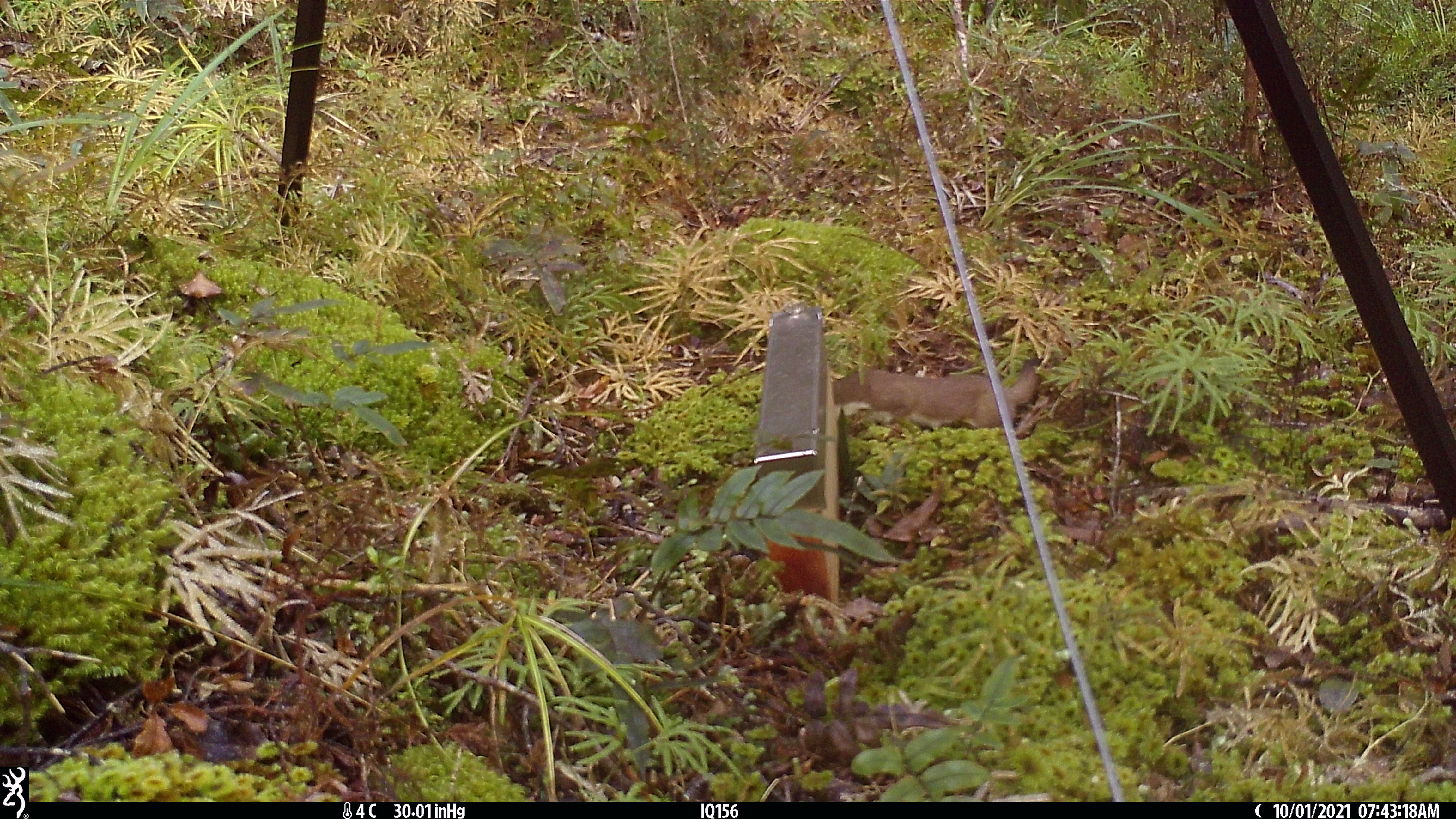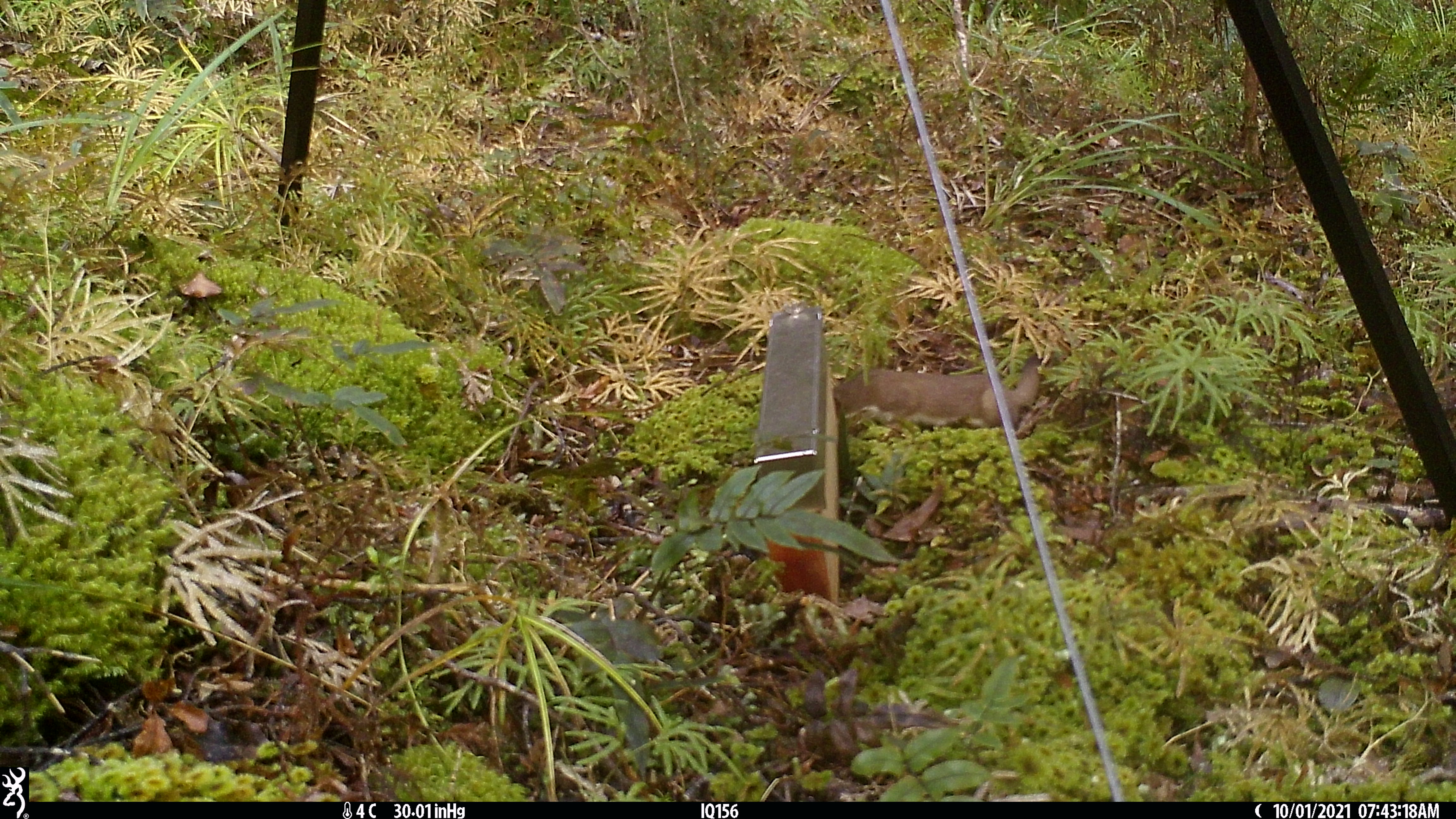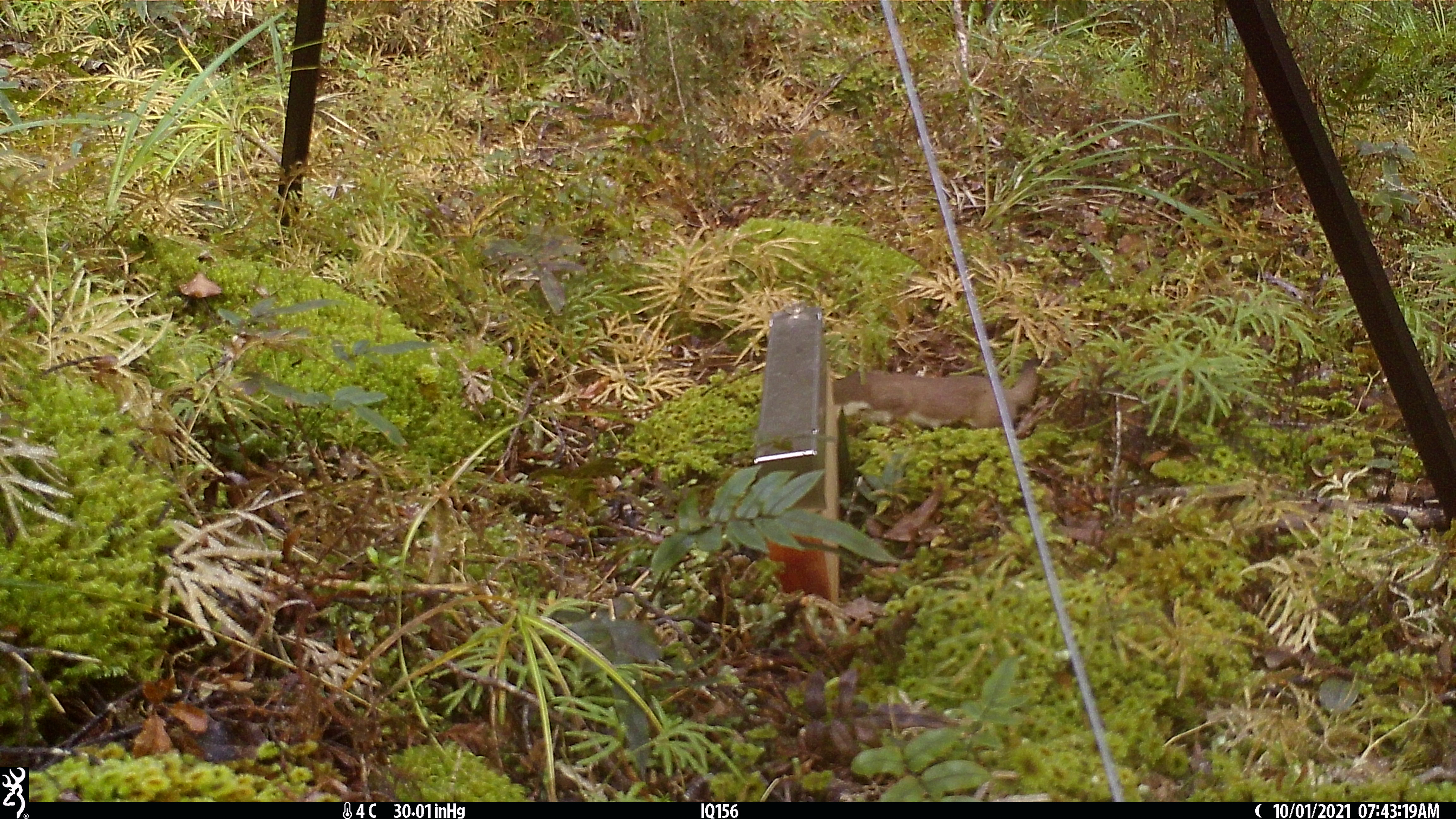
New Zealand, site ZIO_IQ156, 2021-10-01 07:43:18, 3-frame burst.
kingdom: Animalia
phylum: Chordata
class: Mammalia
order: Carnivora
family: Mustelidae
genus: Mustela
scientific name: Mustela erminea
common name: stoat